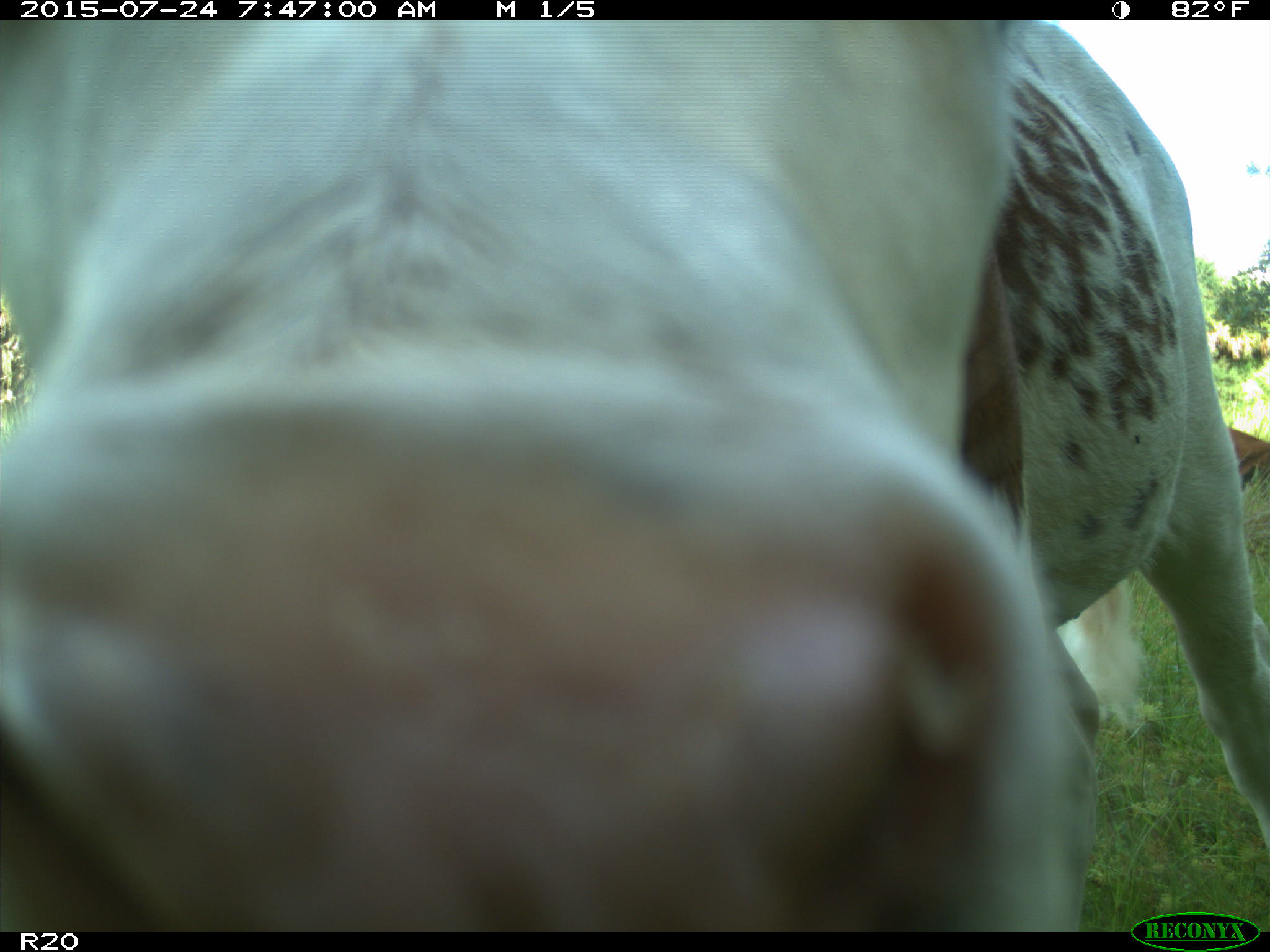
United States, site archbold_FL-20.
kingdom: Animalia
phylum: Chordata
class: Mammalia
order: Artiodactyla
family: Bovidae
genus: Bos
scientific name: Bos taurus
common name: domestic cow